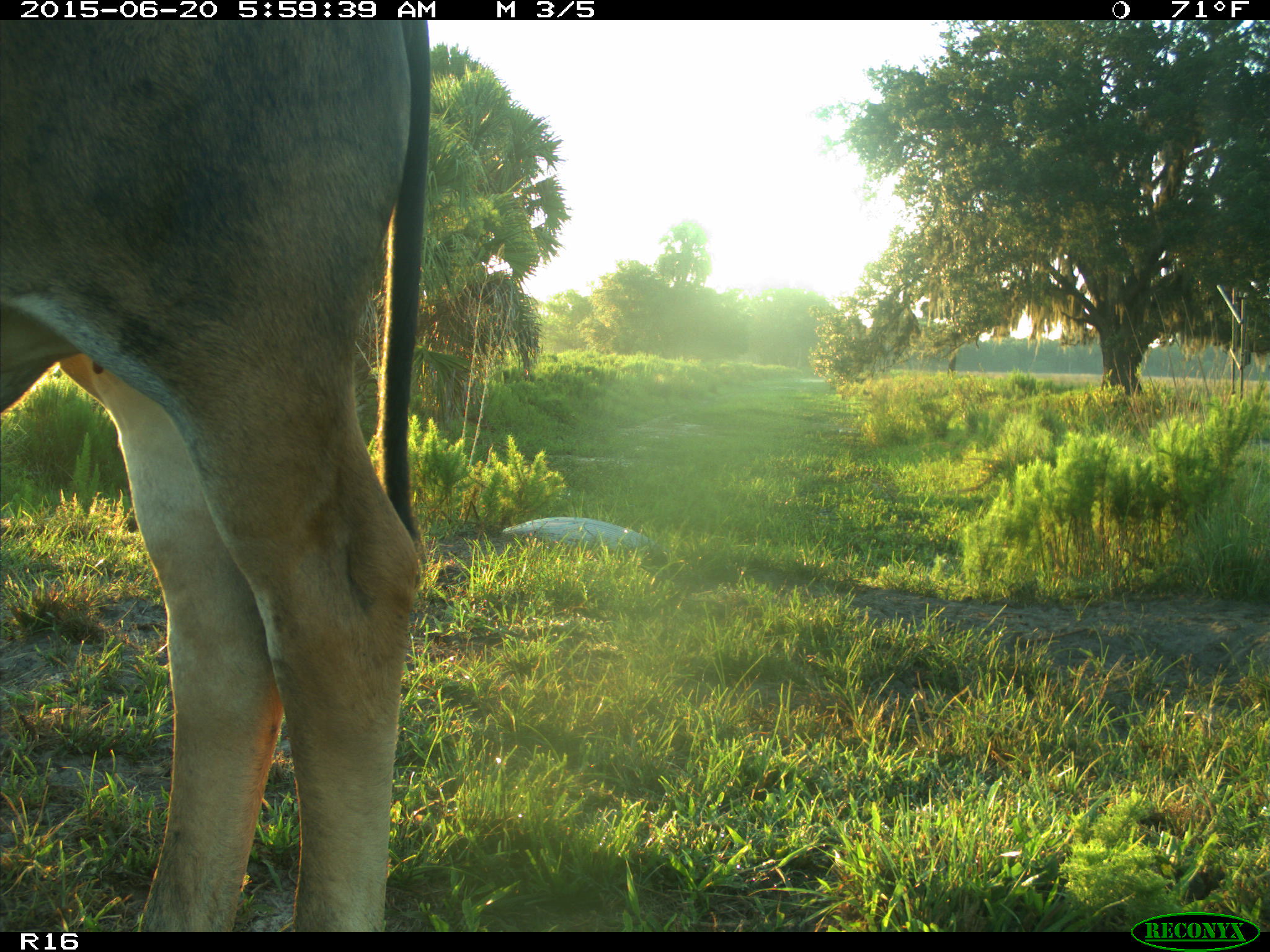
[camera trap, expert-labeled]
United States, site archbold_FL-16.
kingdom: Animalia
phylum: Chordata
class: Mammalia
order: Artiodactyla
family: Bovidae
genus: Bos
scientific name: Bos taurus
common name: domestic cow